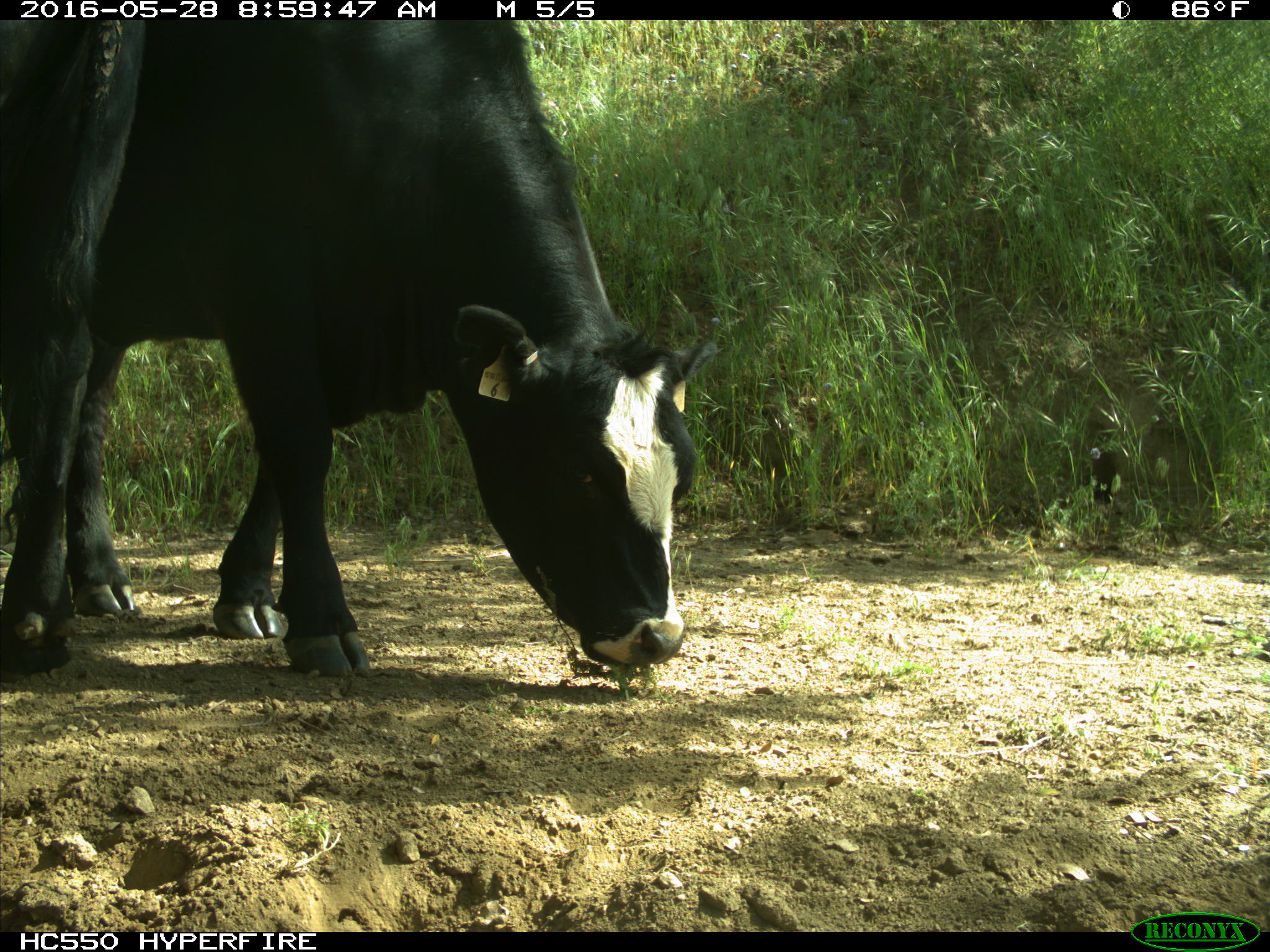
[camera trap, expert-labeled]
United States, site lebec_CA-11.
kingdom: Animalia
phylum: Chordata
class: Mammalia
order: Artiodactyla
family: Bovidae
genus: Bos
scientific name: Bos taurus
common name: domestic cow